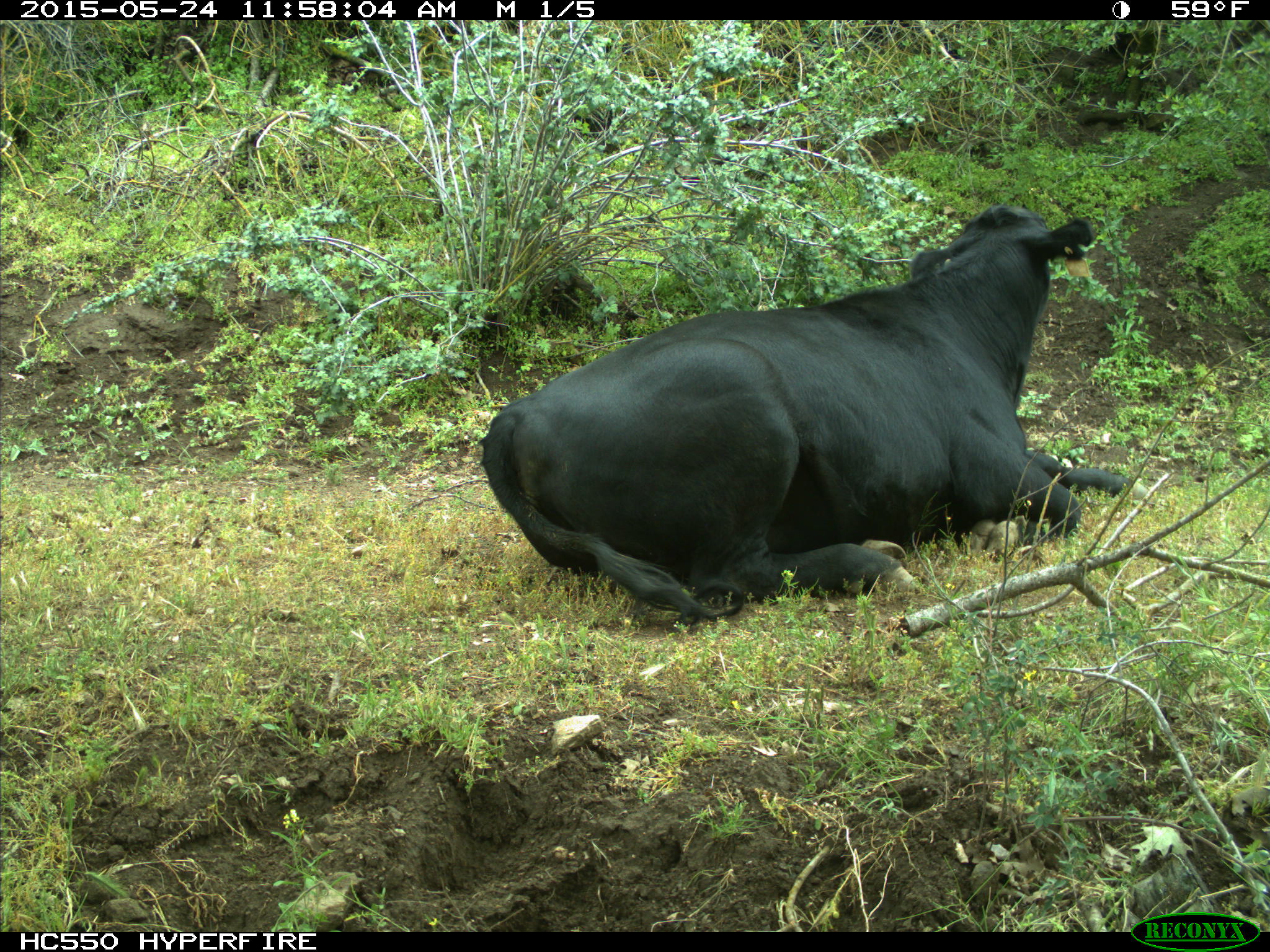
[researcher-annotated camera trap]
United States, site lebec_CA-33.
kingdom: Animalia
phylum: Chordata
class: Mammalia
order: Artiodactyla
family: Bovidae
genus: Bos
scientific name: Bos taurus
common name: domestic cow